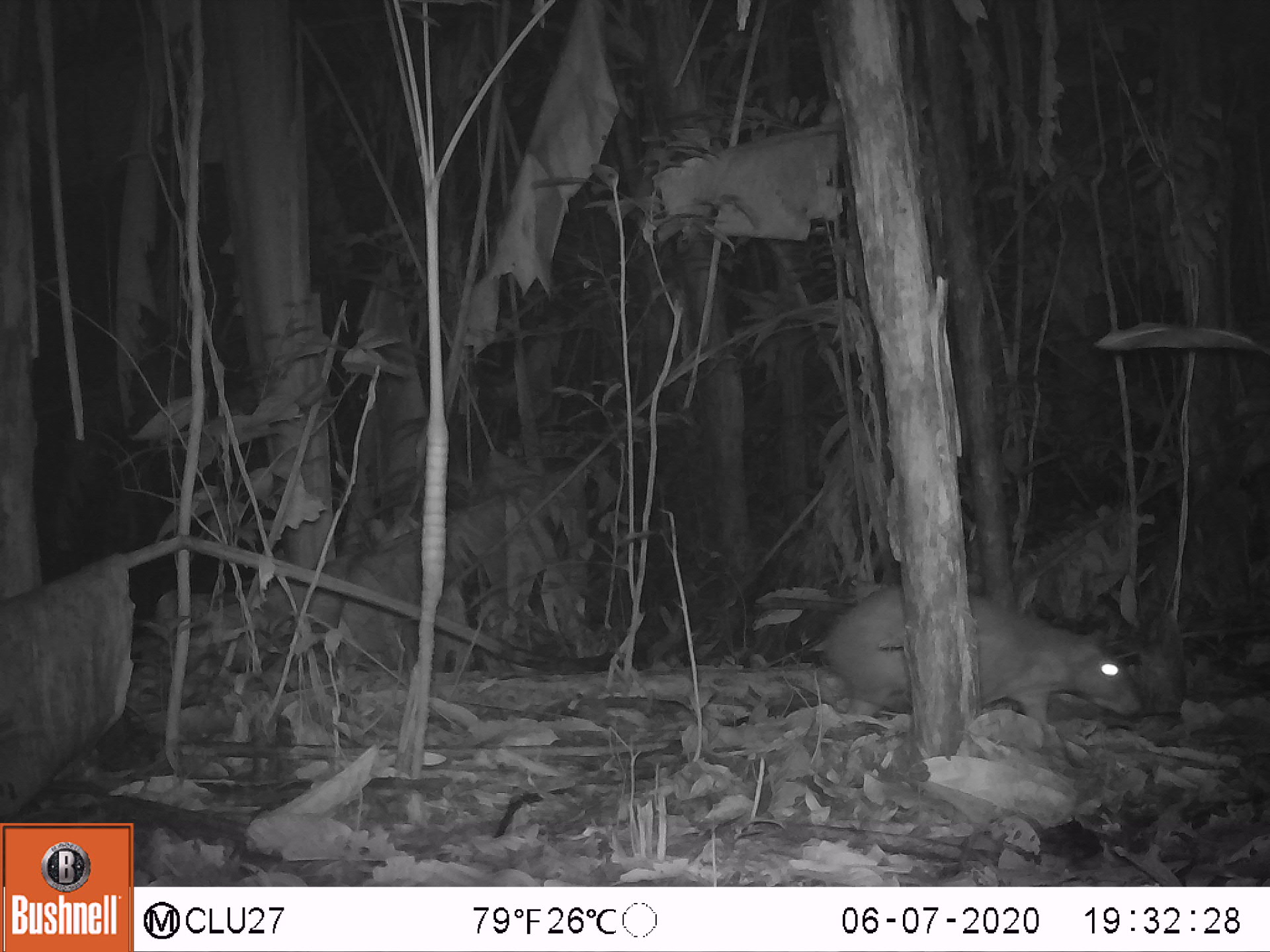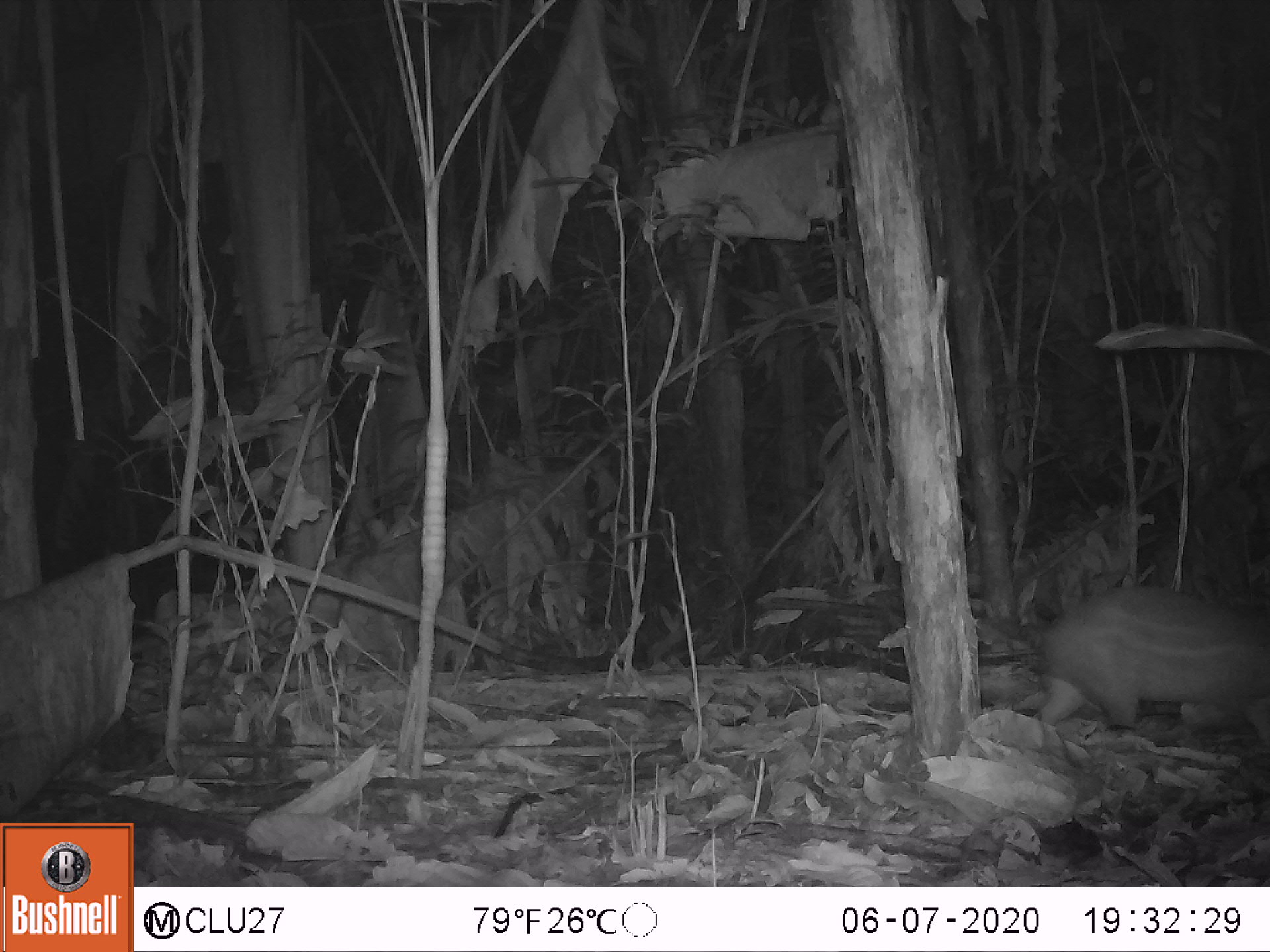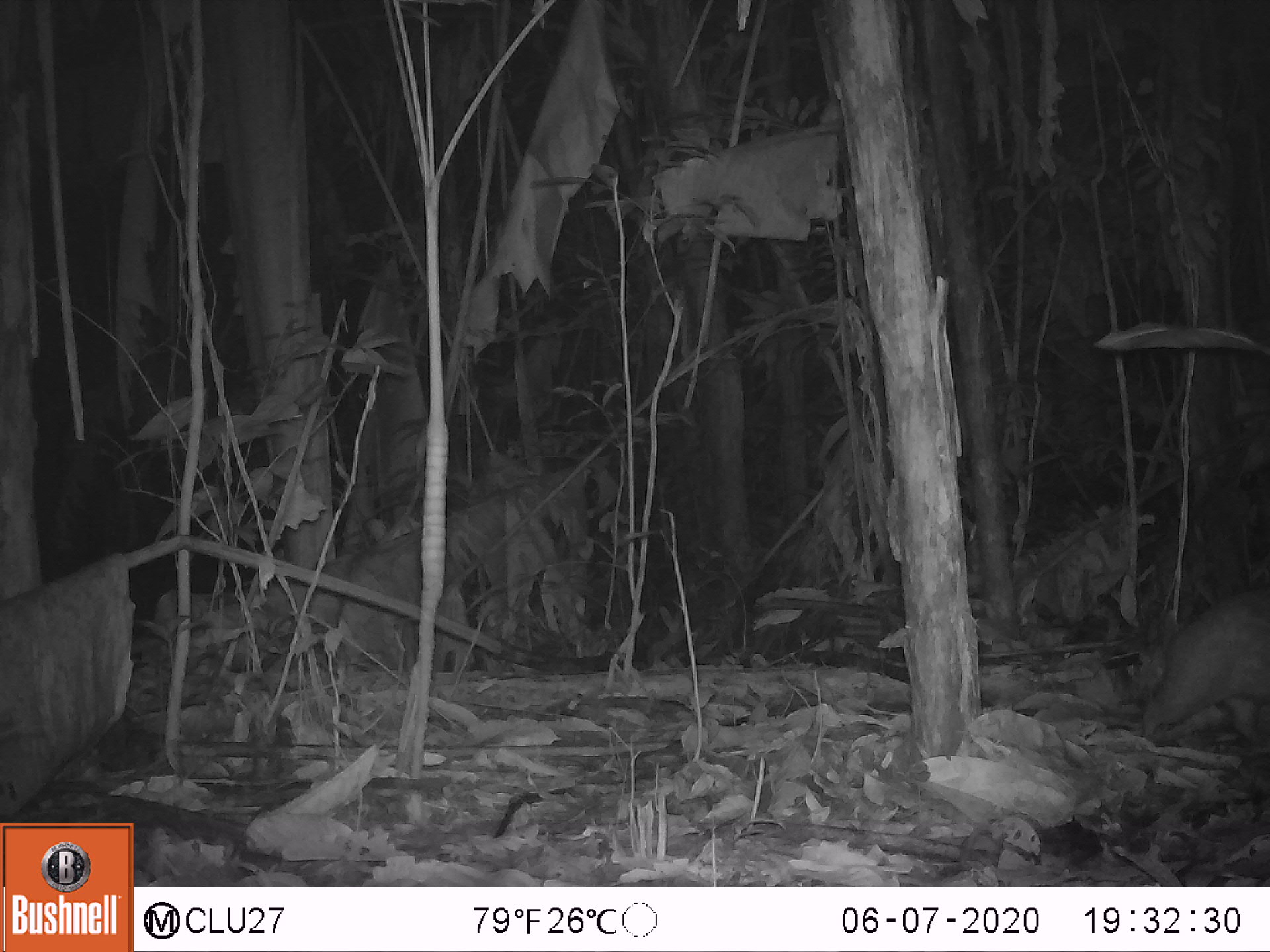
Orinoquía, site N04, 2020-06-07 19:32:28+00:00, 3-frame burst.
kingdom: Animalia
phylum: Chordata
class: Mammalia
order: Rodentia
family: Cuniculidae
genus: Cuniculus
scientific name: Cuniculus paca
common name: spotted paca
Spotted paca (Cuniculus paca).